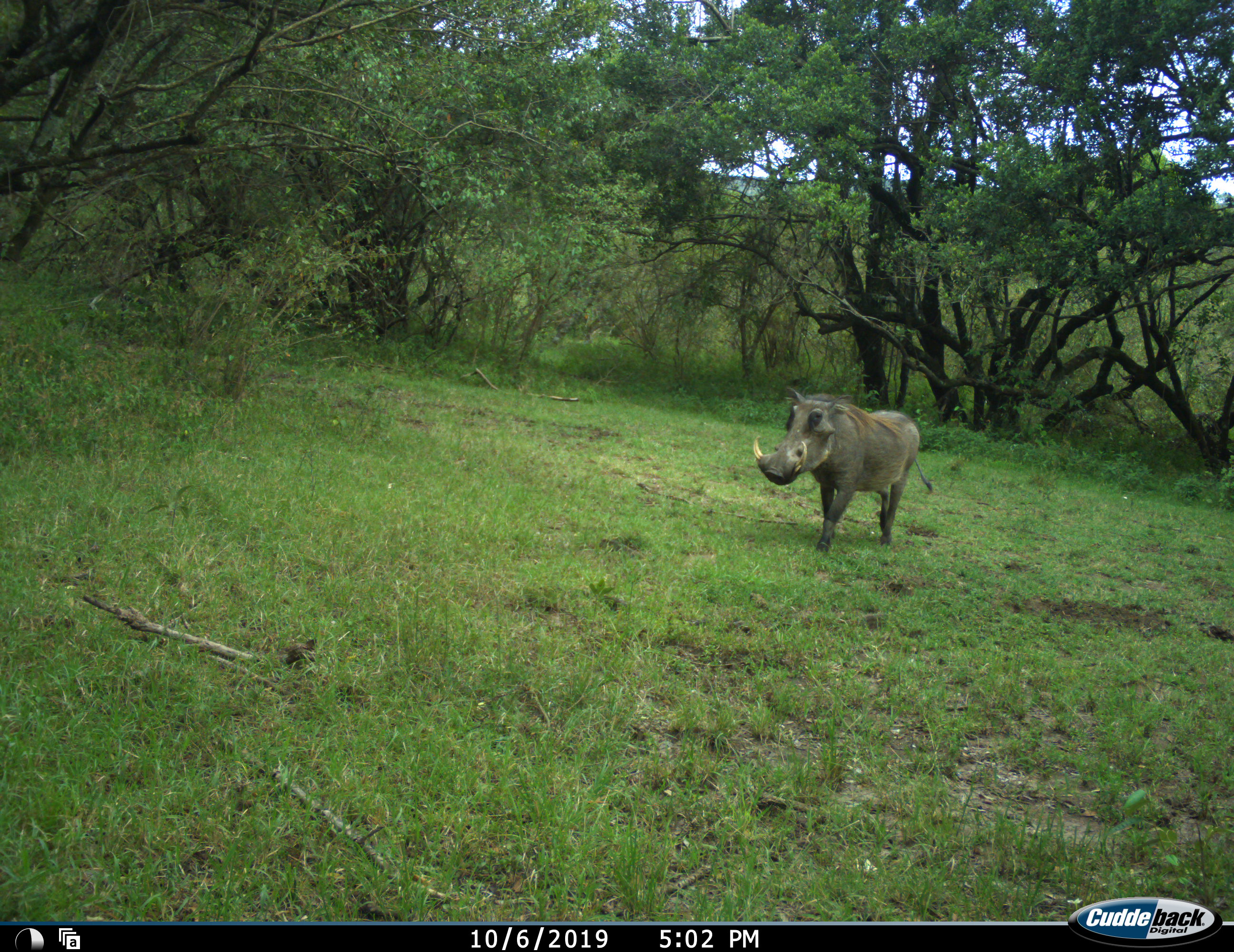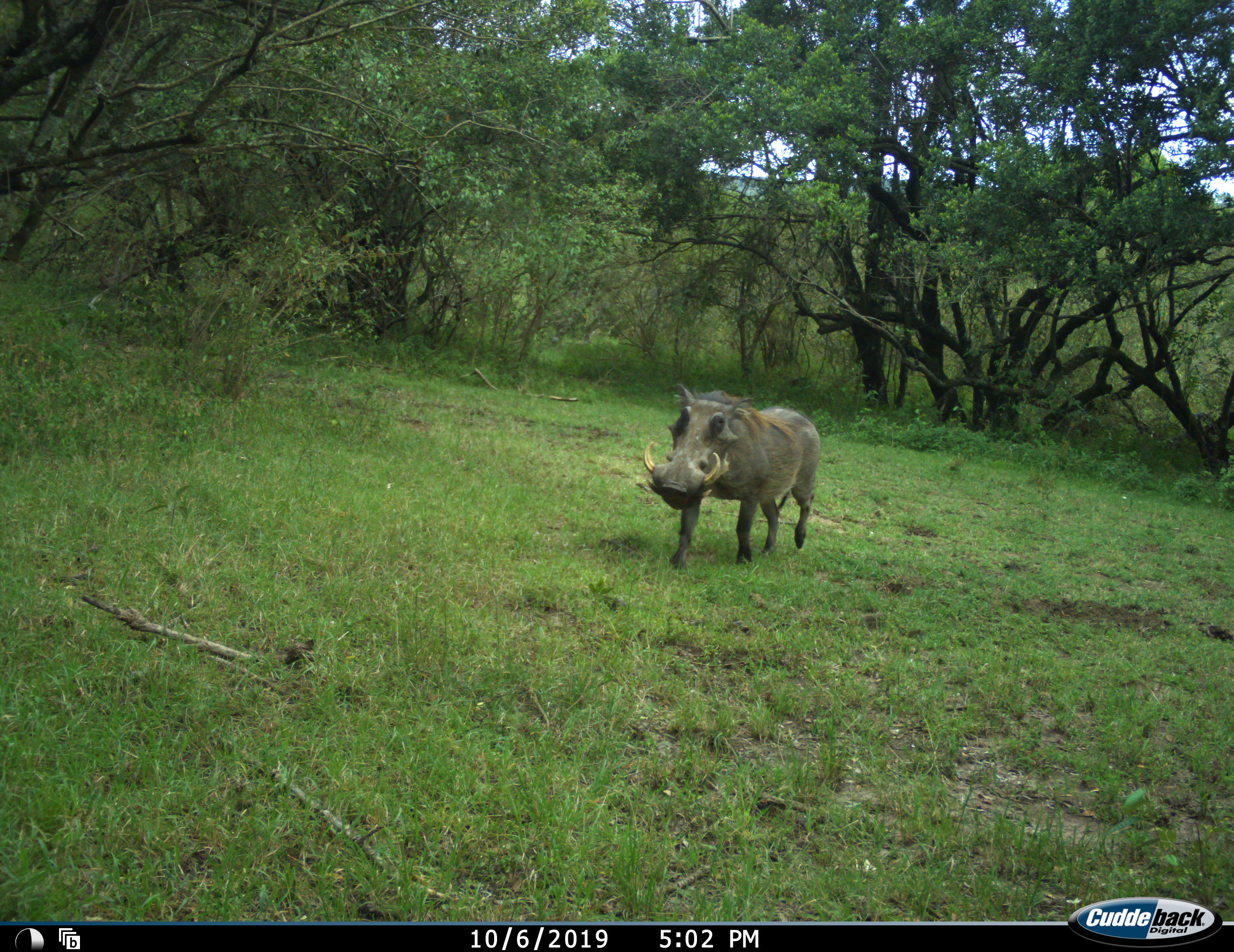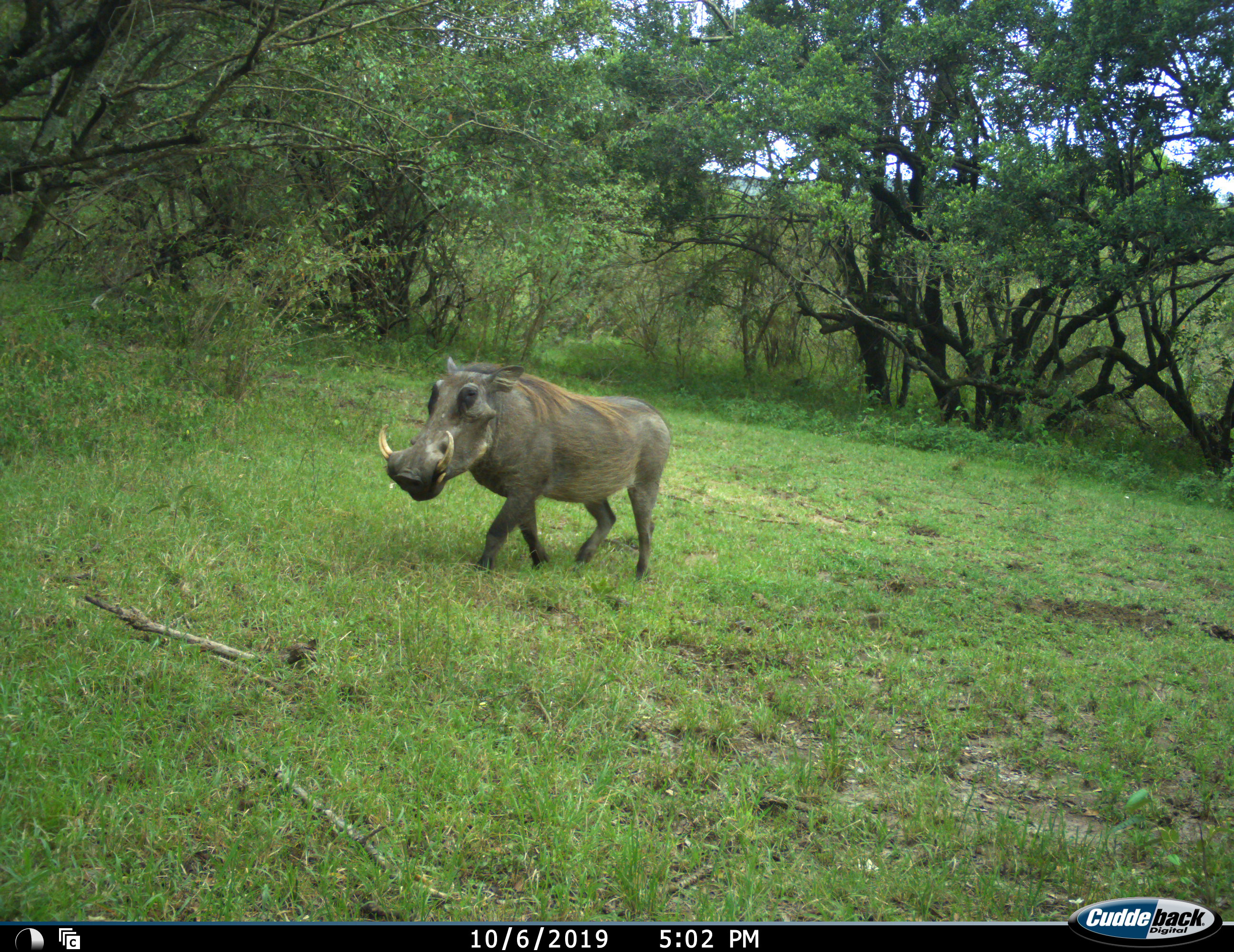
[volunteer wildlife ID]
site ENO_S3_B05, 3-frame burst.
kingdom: Animalia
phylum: Chordata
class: Mammalia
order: Artiodactyla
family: Suidae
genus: Phacochoerus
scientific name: Phacochoerus africanus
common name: warthog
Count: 1.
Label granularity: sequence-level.